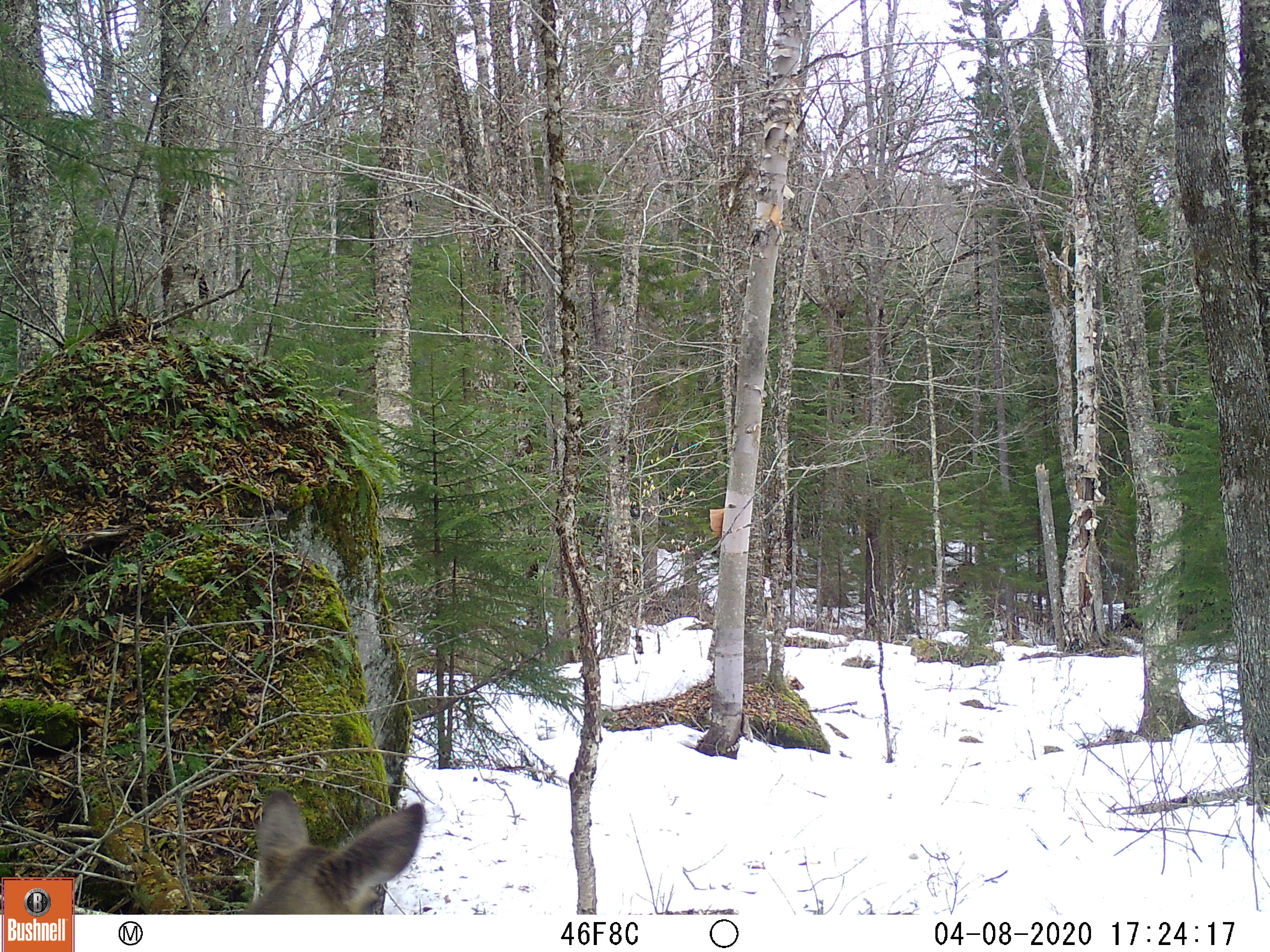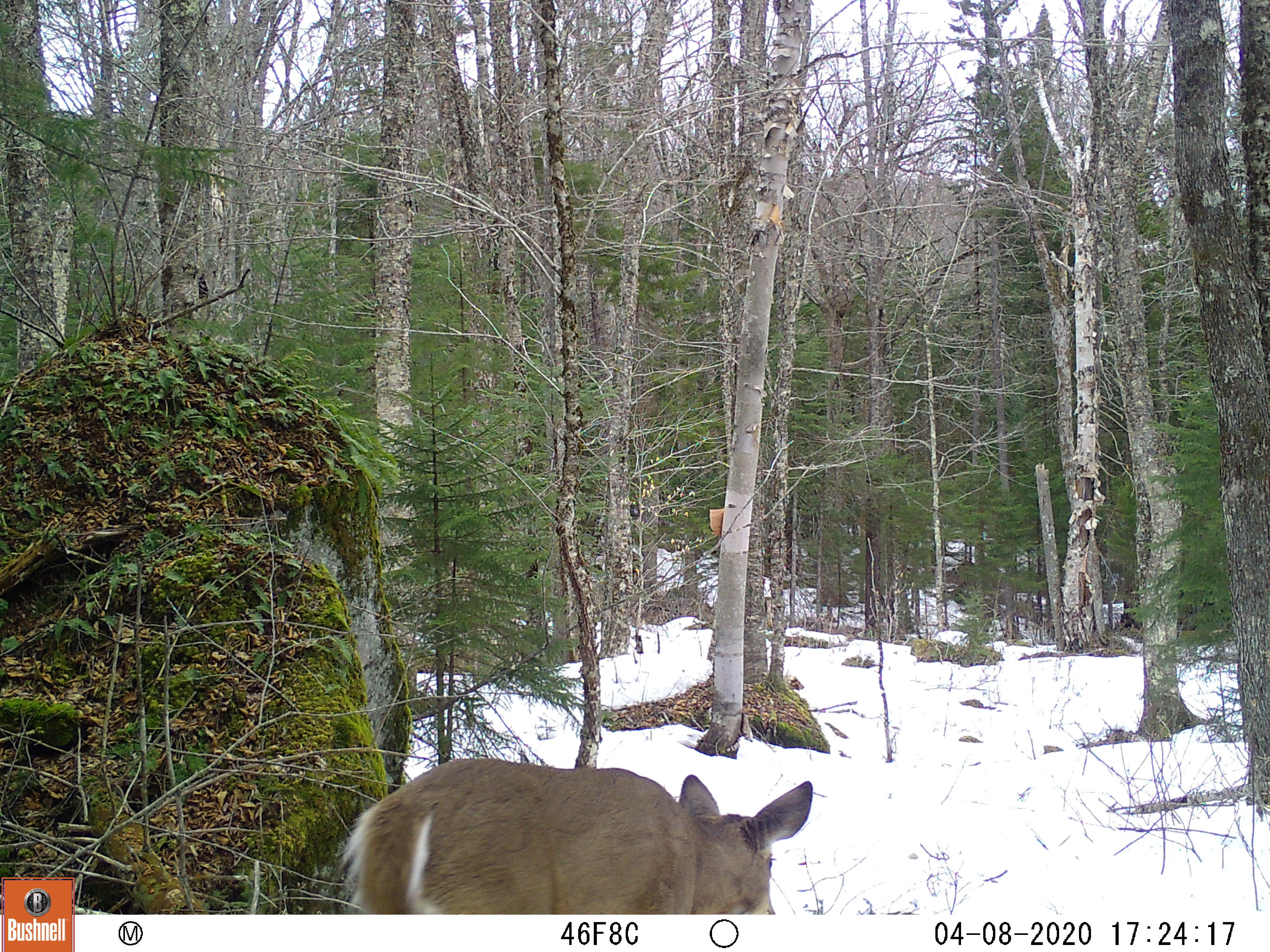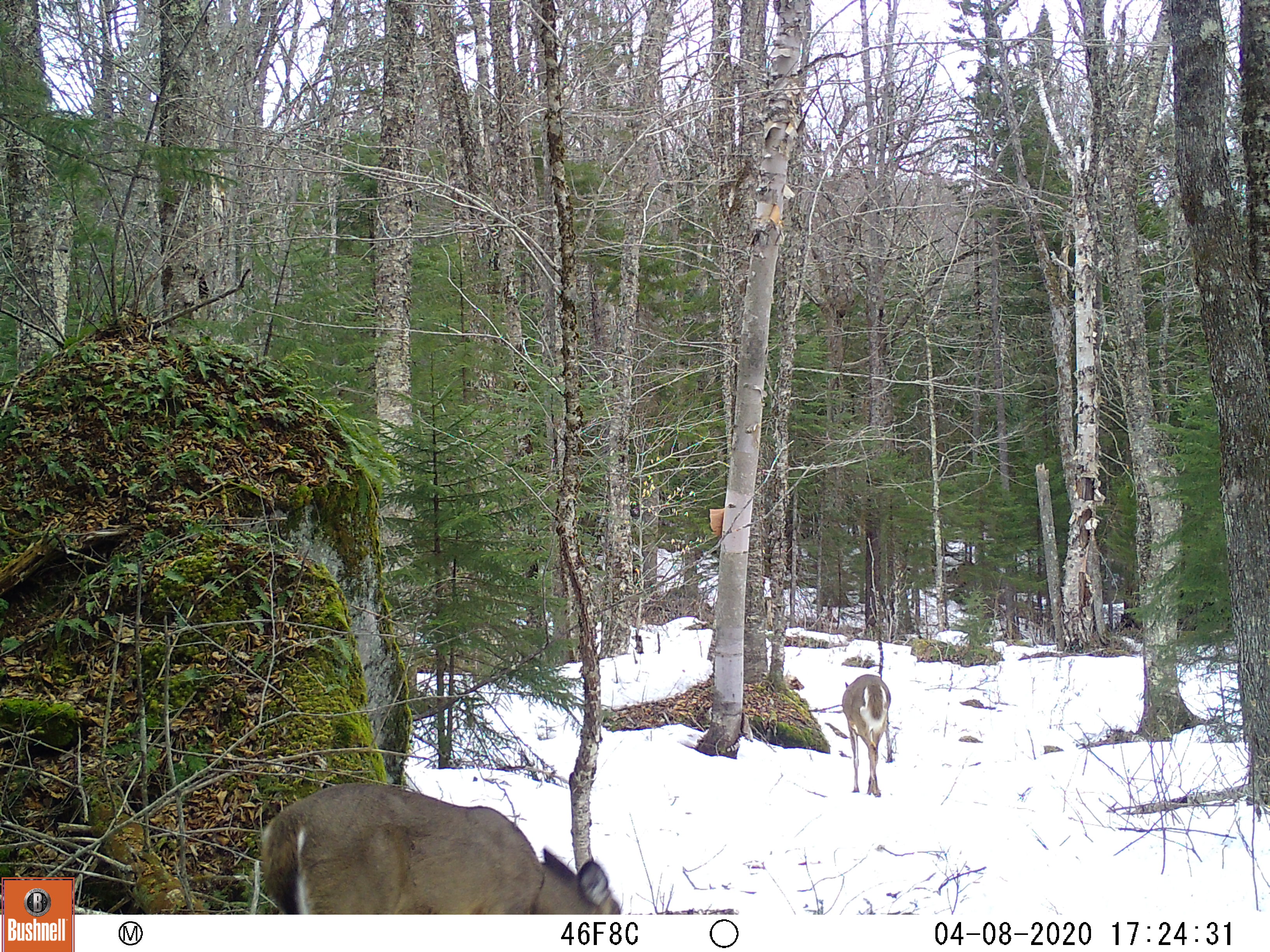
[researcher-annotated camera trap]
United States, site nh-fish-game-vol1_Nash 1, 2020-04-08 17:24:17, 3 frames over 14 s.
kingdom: Animalia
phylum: Chordata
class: Mammalia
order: Artiodactyla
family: Cervidae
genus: Odocoileus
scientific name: Odocoileus virginianus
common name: white-tailed deer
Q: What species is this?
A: White-tailed deer (Odocoileus virginianus).